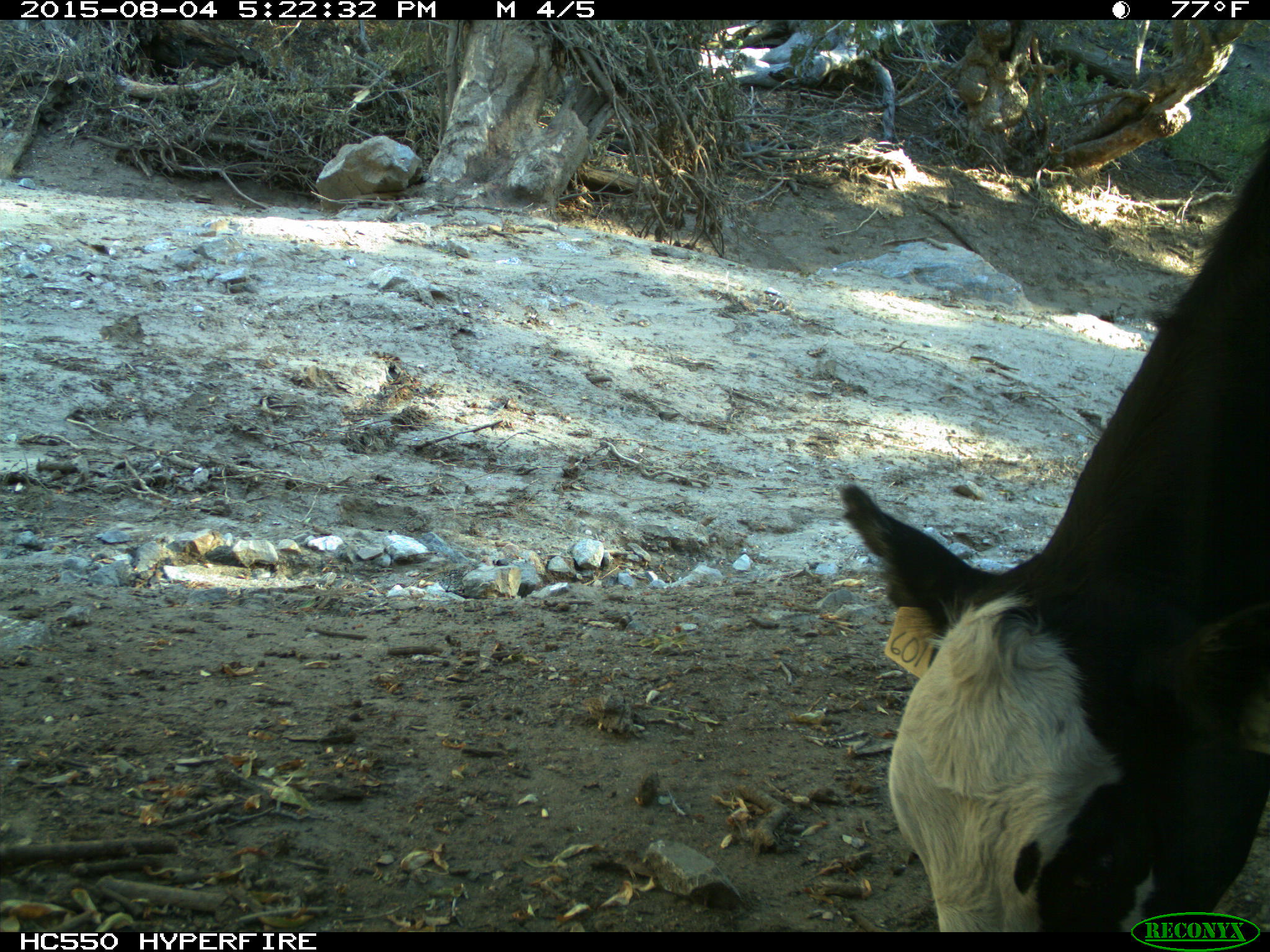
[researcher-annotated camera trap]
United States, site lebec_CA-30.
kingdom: Animalia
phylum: Chordata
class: Mammalia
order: Artiodactyla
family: Bovidae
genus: Bos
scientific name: Bos taurus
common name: domestic cow